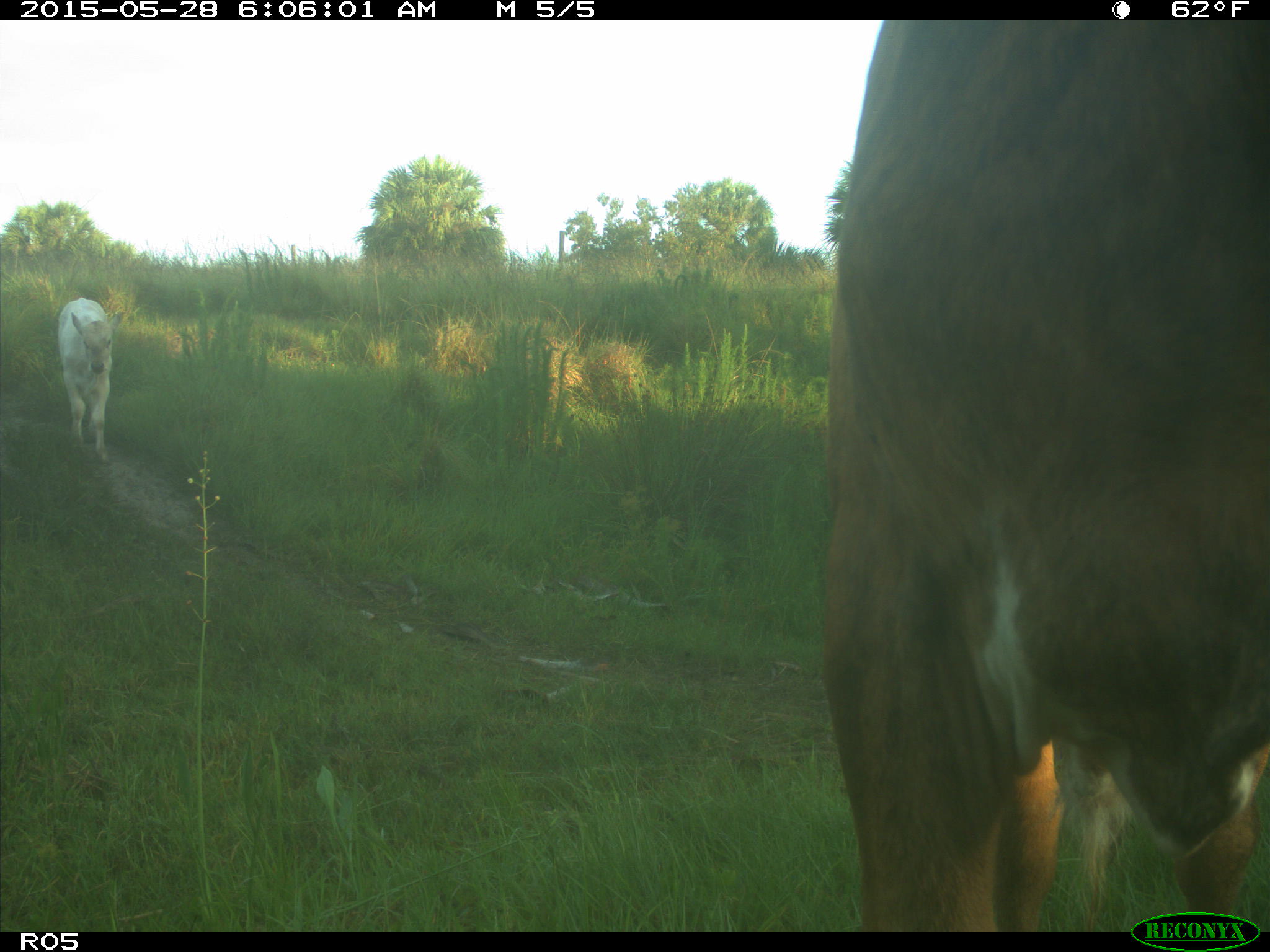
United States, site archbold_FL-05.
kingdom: Animalia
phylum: Chordata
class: Mammalia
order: Artiodactyla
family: Bovidae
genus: Bos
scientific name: Bos taurus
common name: domestic cow